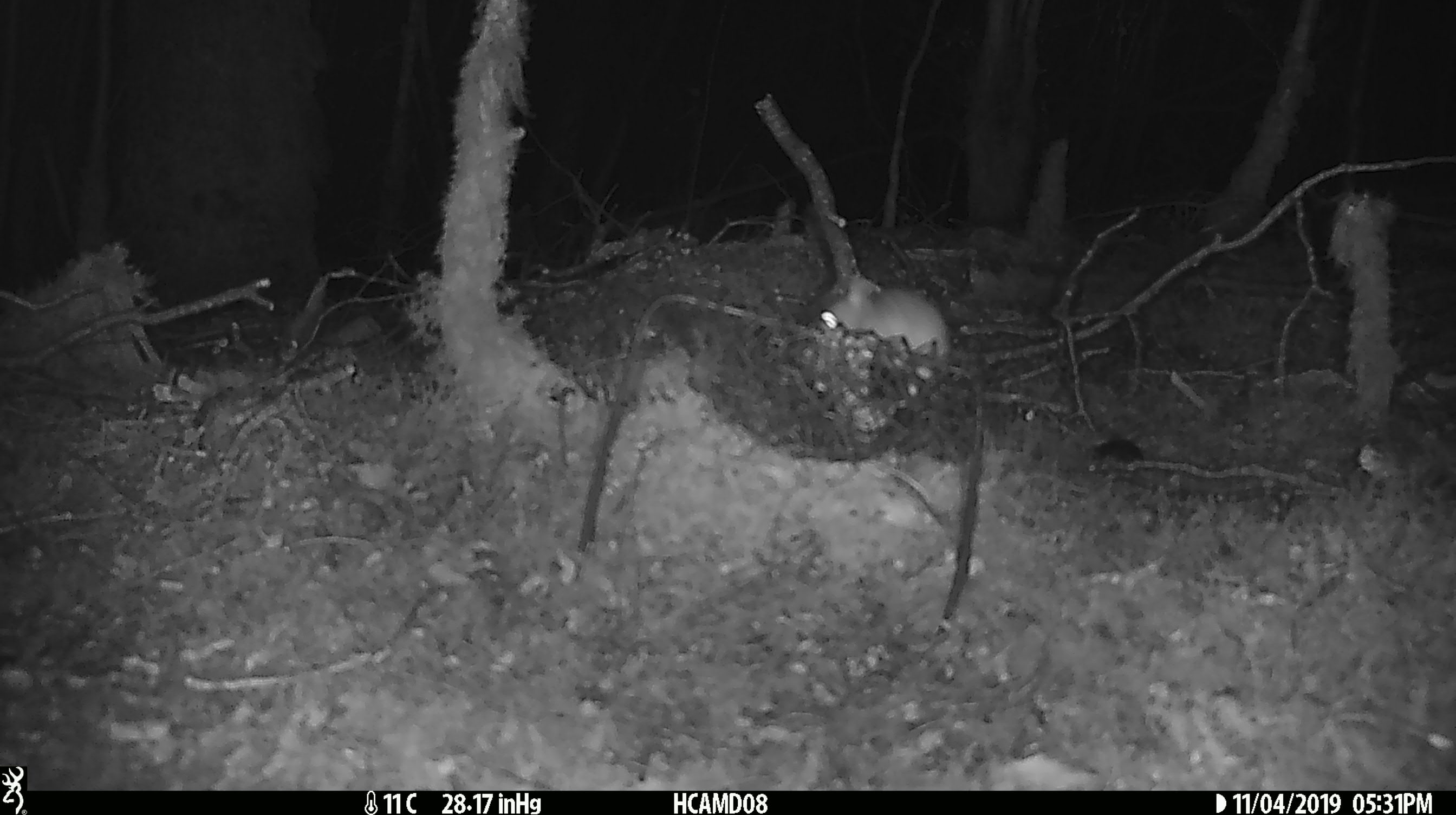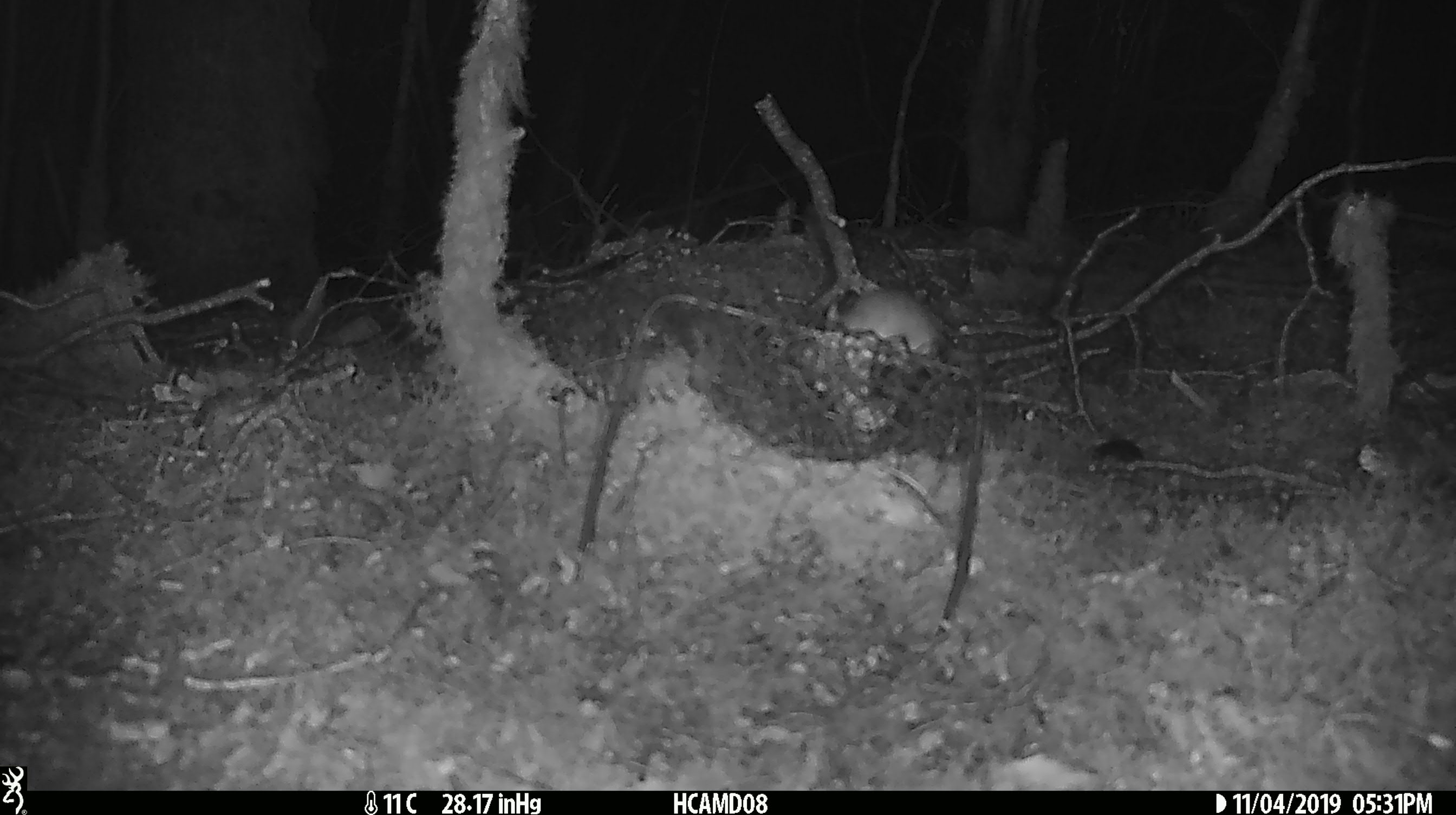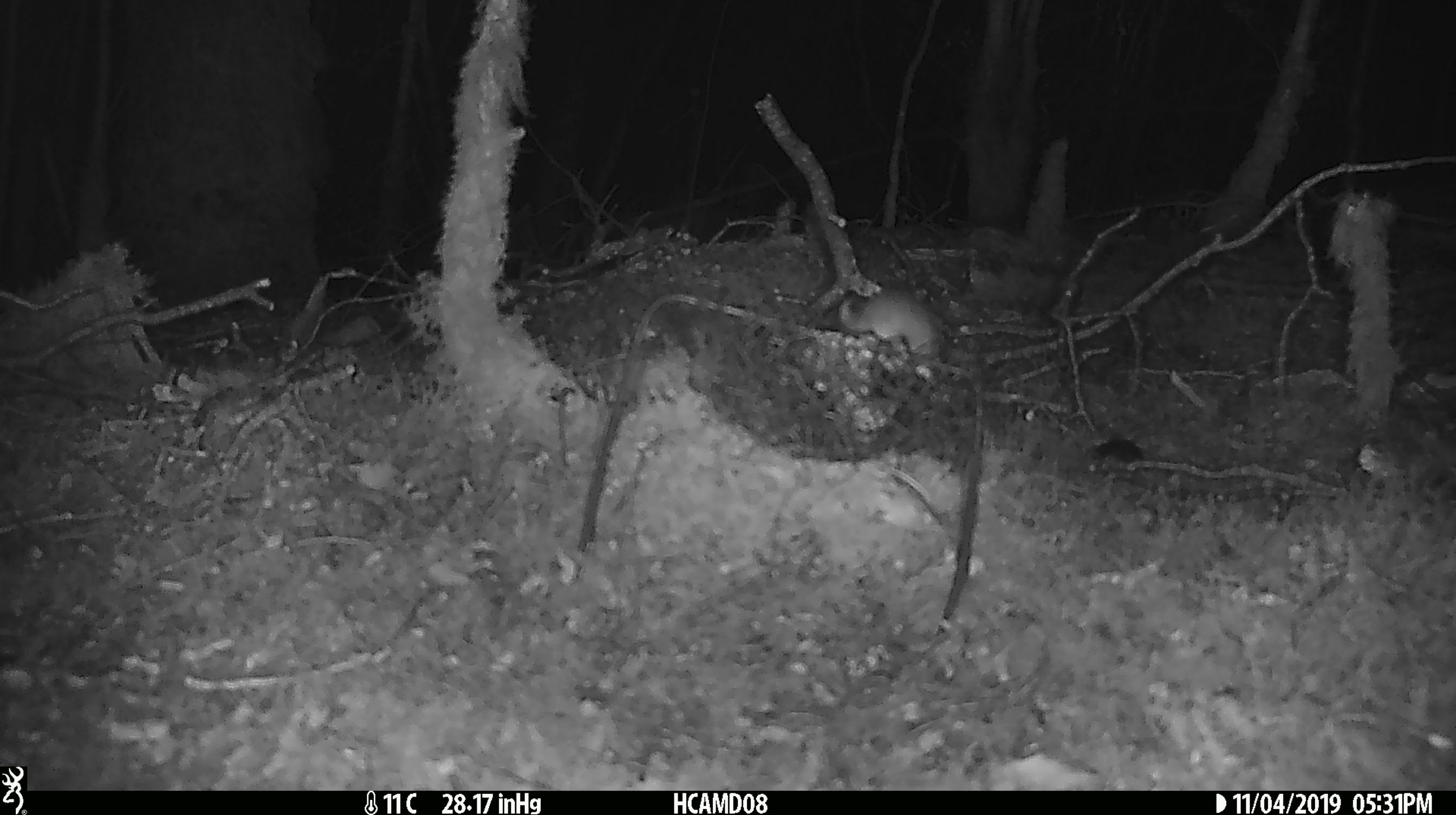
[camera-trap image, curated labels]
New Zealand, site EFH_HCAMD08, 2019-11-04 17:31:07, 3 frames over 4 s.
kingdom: Animalia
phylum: Chordata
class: Mammalia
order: Rodentia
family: Muridae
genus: Mus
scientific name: Mus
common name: mouse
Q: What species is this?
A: Mouse (Mus).